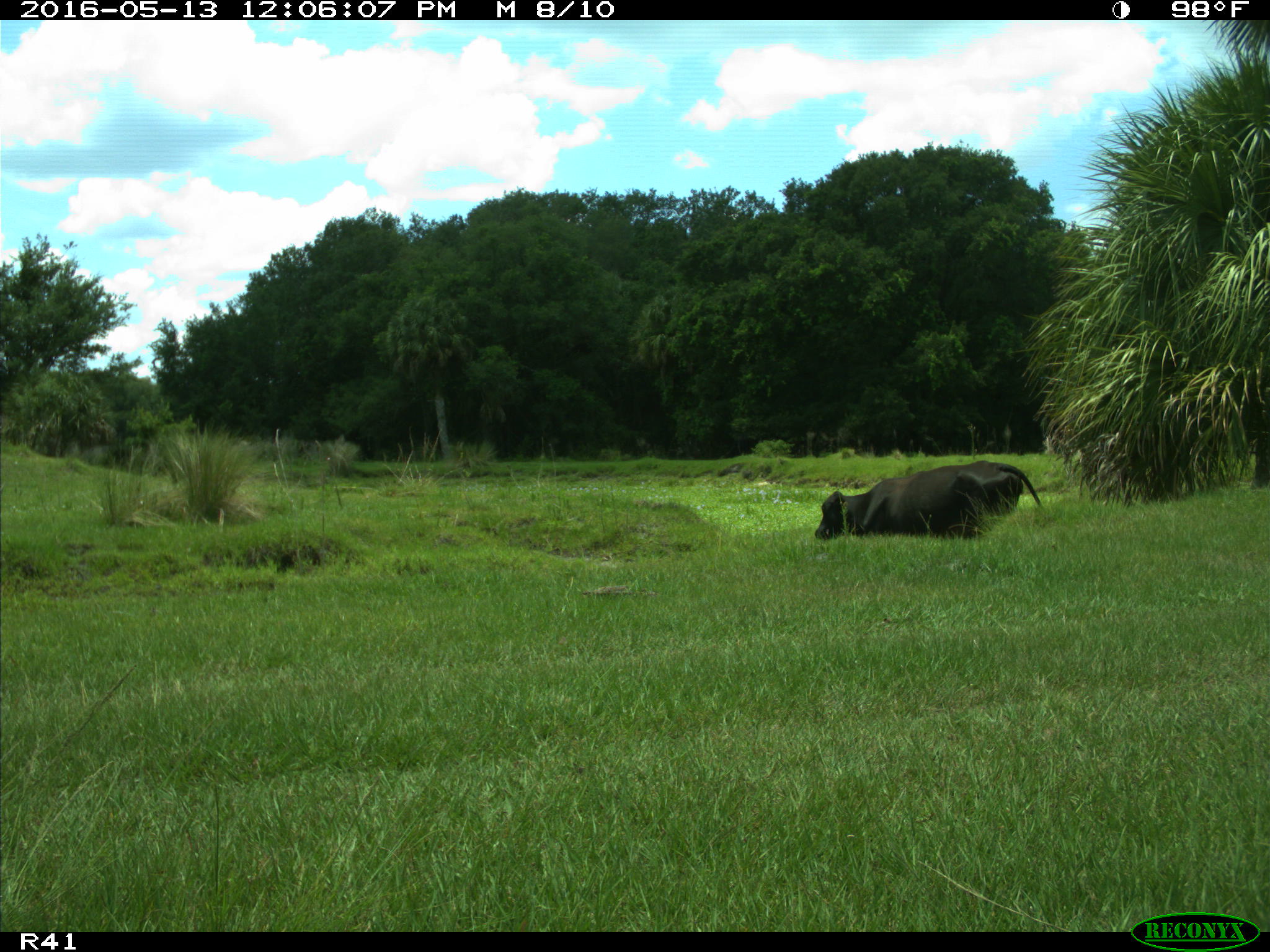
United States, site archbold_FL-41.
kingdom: Animalia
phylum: Chordata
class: Mammalia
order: Artiodactyla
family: Bovidae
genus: Bos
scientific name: Bos taurus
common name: domestic cow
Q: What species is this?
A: Bos taurus (domestic cow).